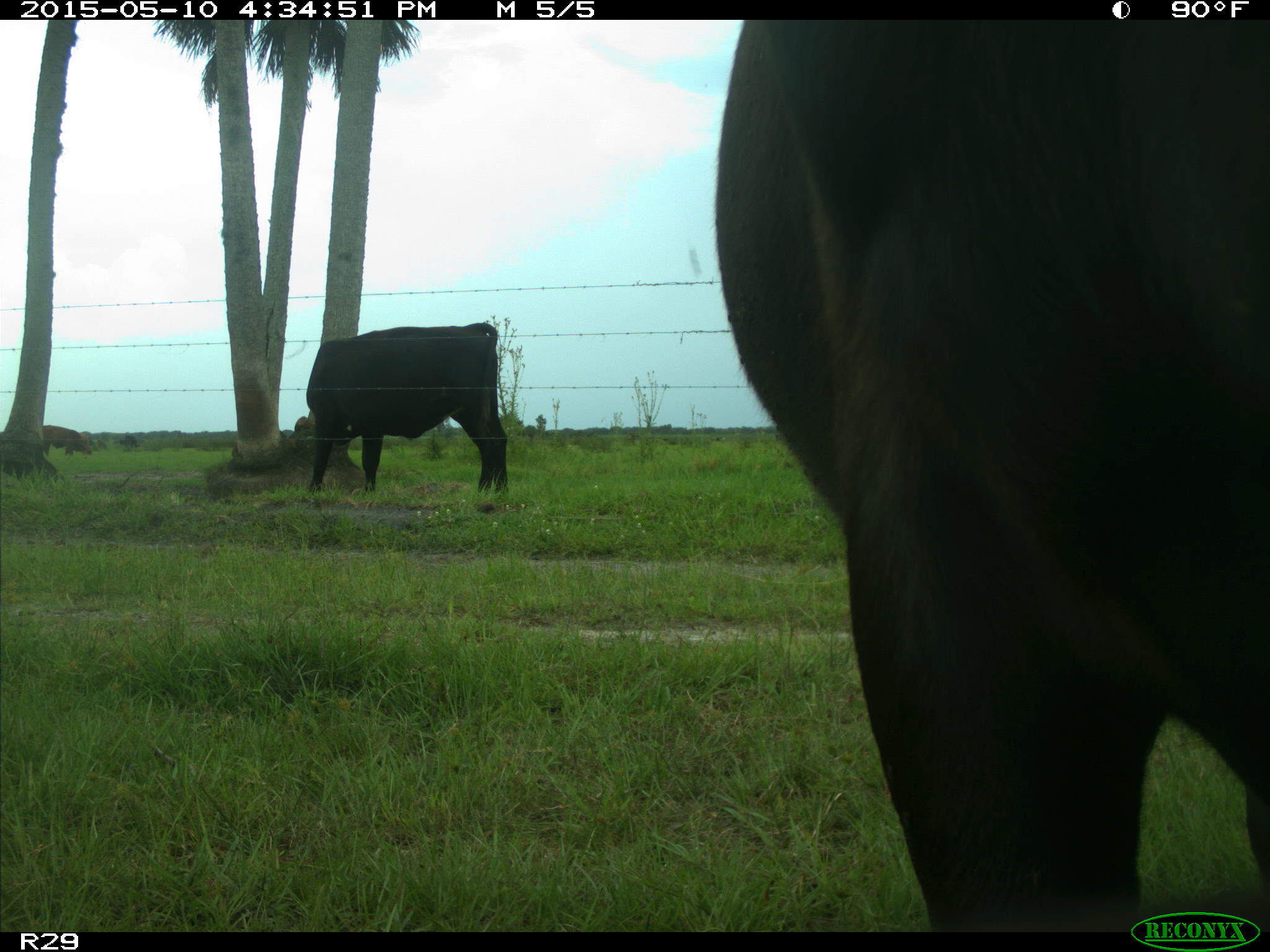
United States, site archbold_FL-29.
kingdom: Animalia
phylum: Chordata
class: Mammalia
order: Artiodactyla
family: Bovidae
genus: Bos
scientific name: Bos taurus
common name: domestic cow